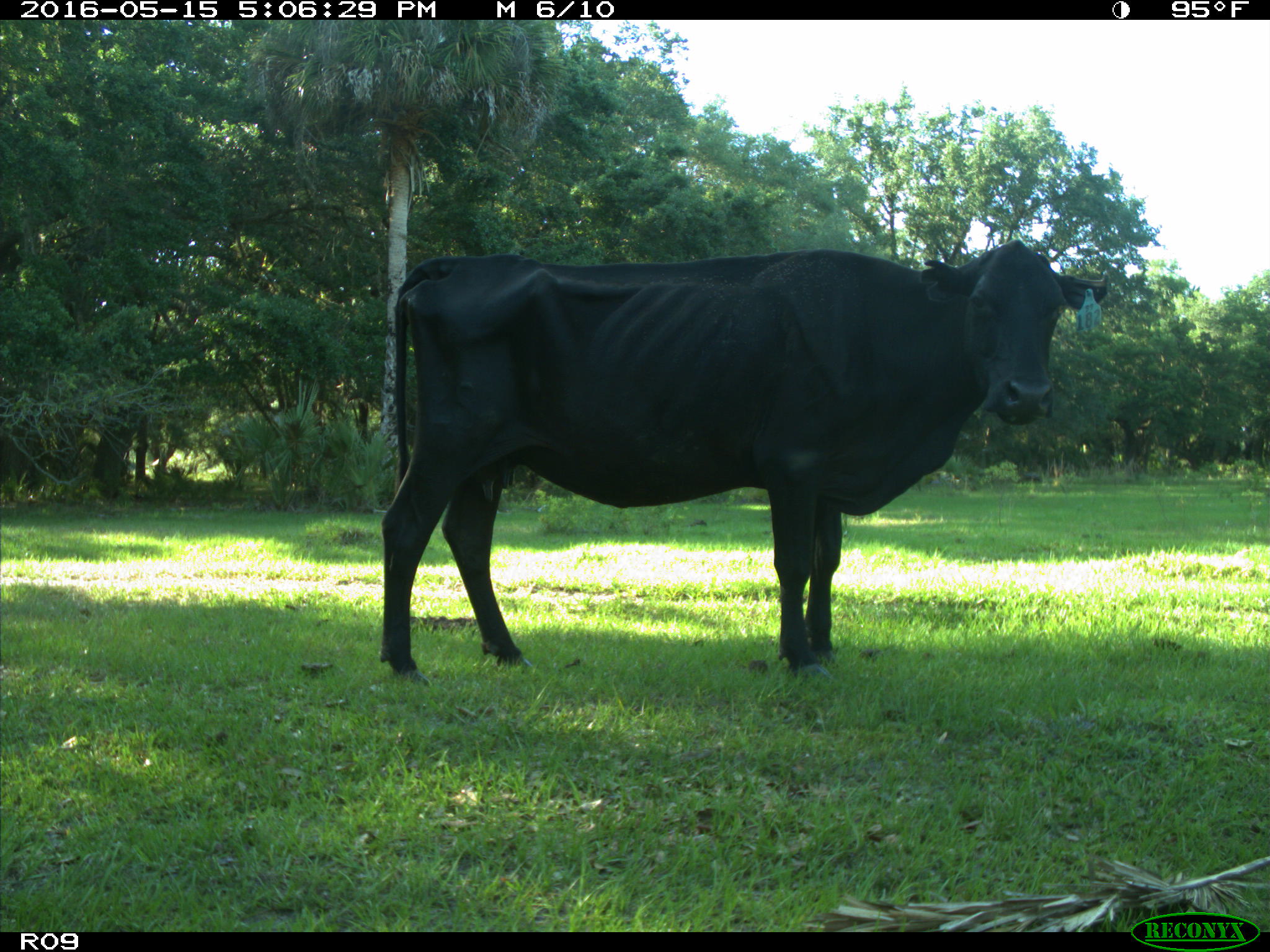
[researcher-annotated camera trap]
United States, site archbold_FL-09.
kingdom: Animalia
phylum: Chordata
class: Mammalia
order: Artiodactyla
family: Bovidae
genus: Bos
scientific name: Bos taurus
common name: domestic cow